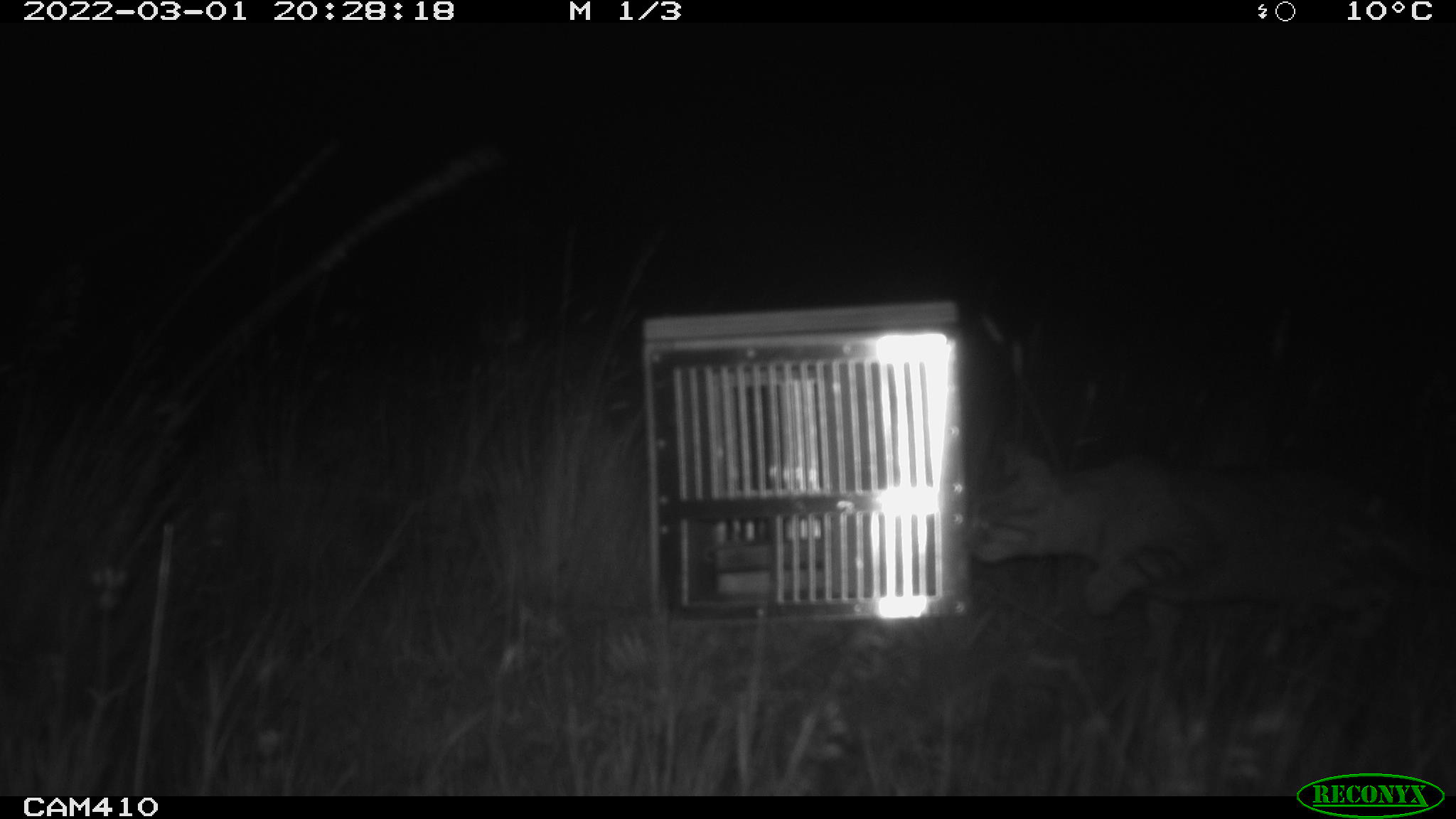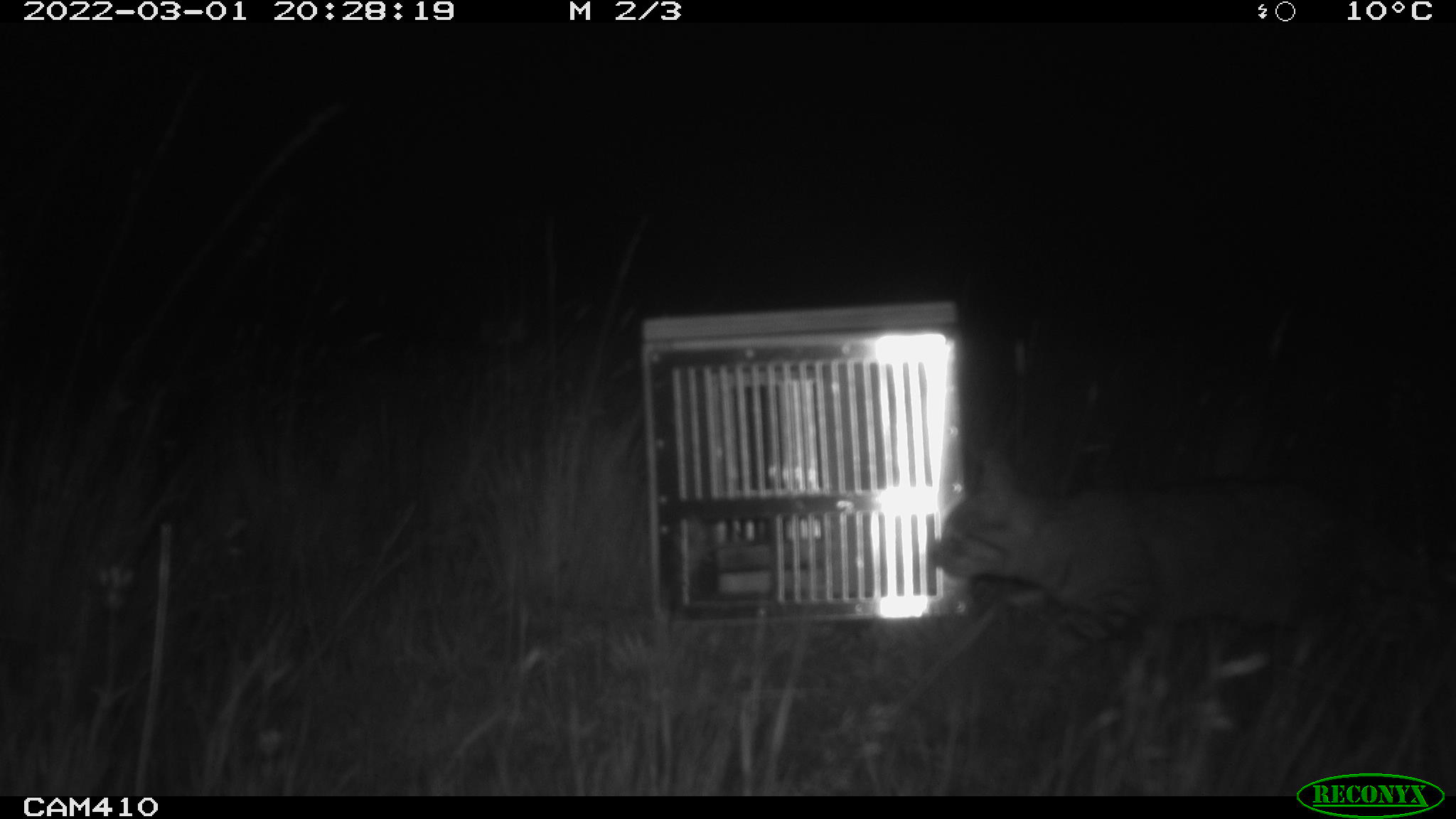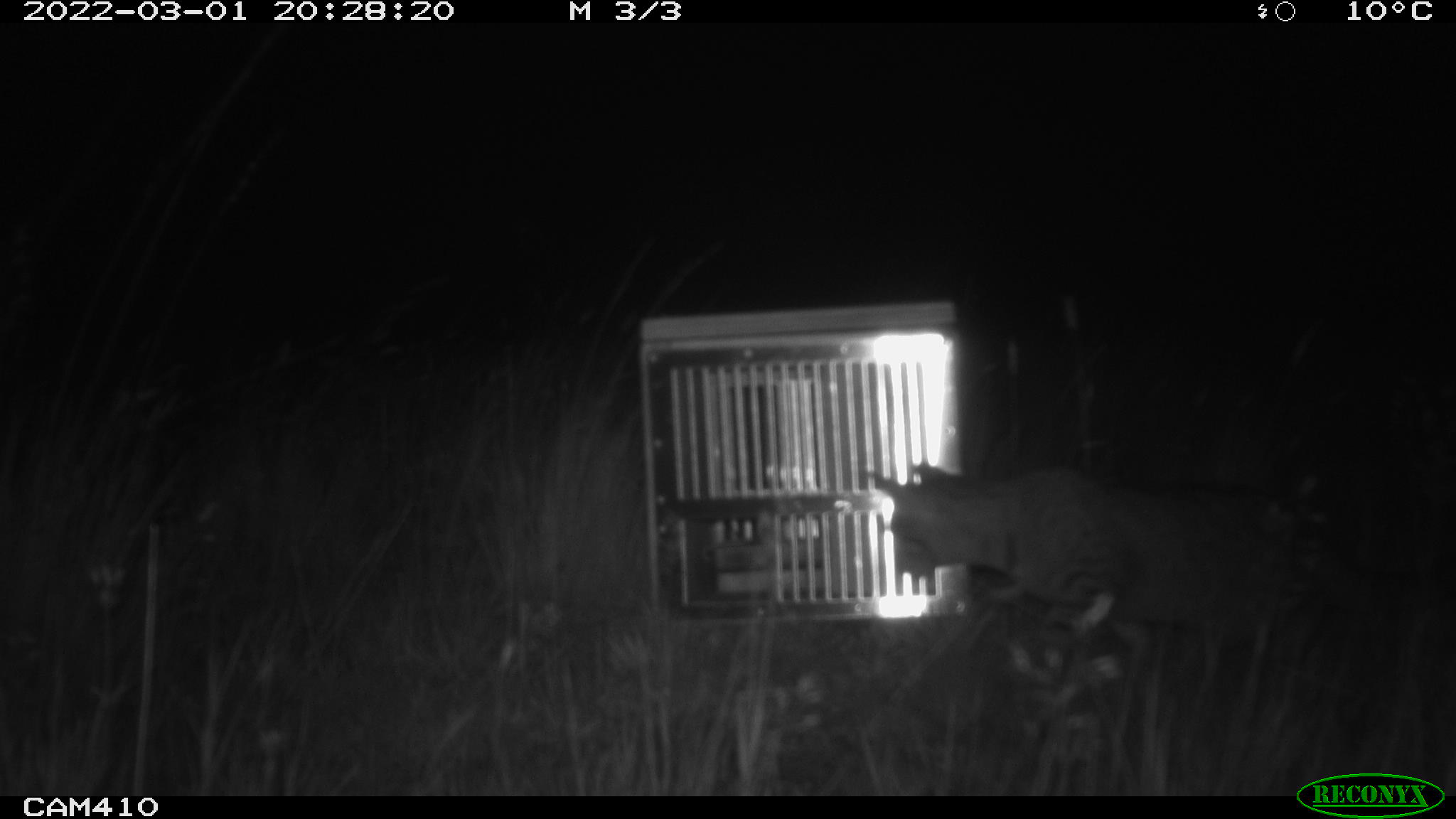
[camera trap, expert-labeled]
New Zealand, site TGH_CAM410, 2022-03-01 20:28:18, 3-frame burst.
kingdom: Animalia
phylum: Chordata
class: Mammalia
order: Carnivora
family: Felidae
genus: Felis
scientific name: Felis catus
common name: domestic cat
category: cat